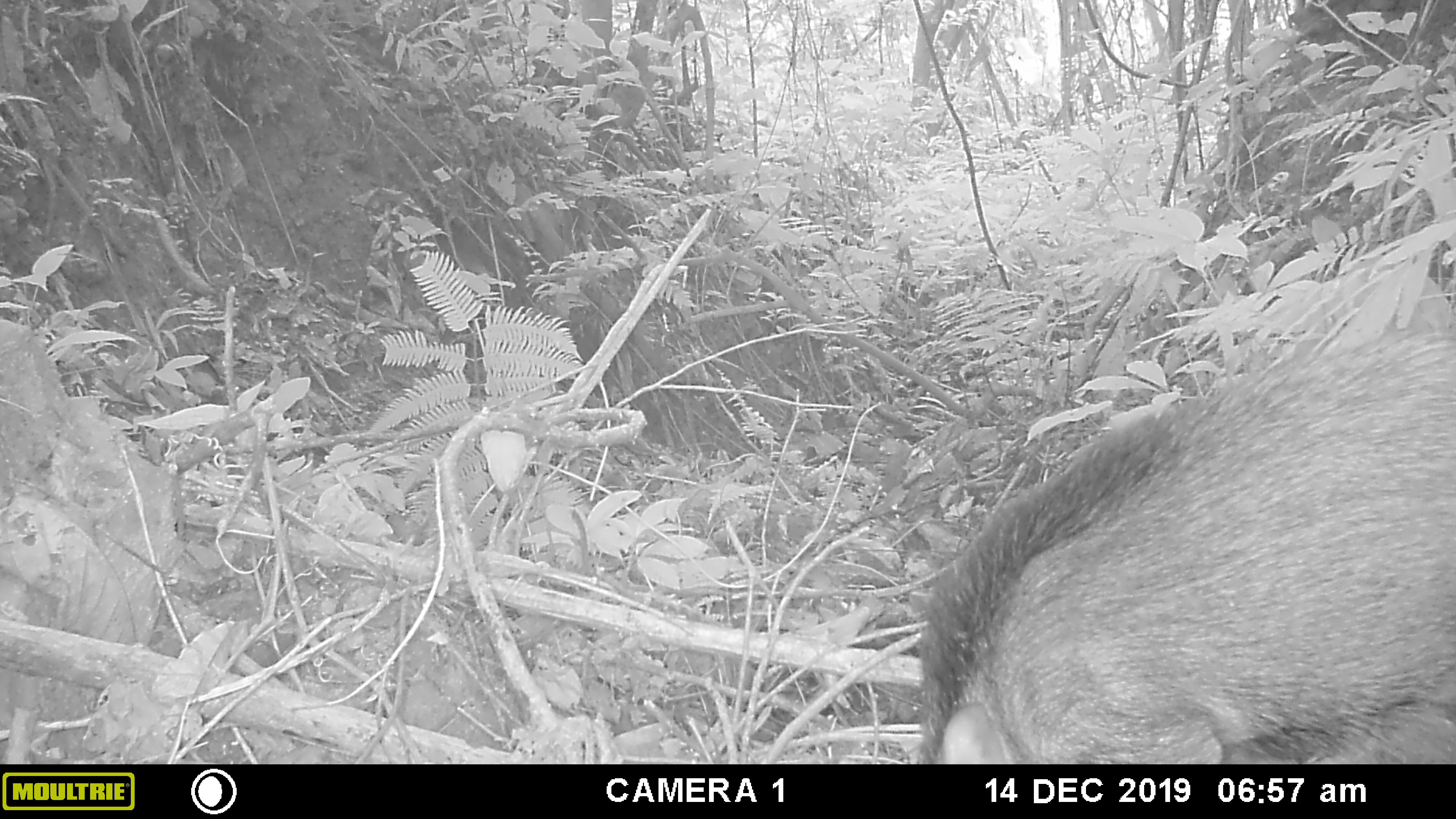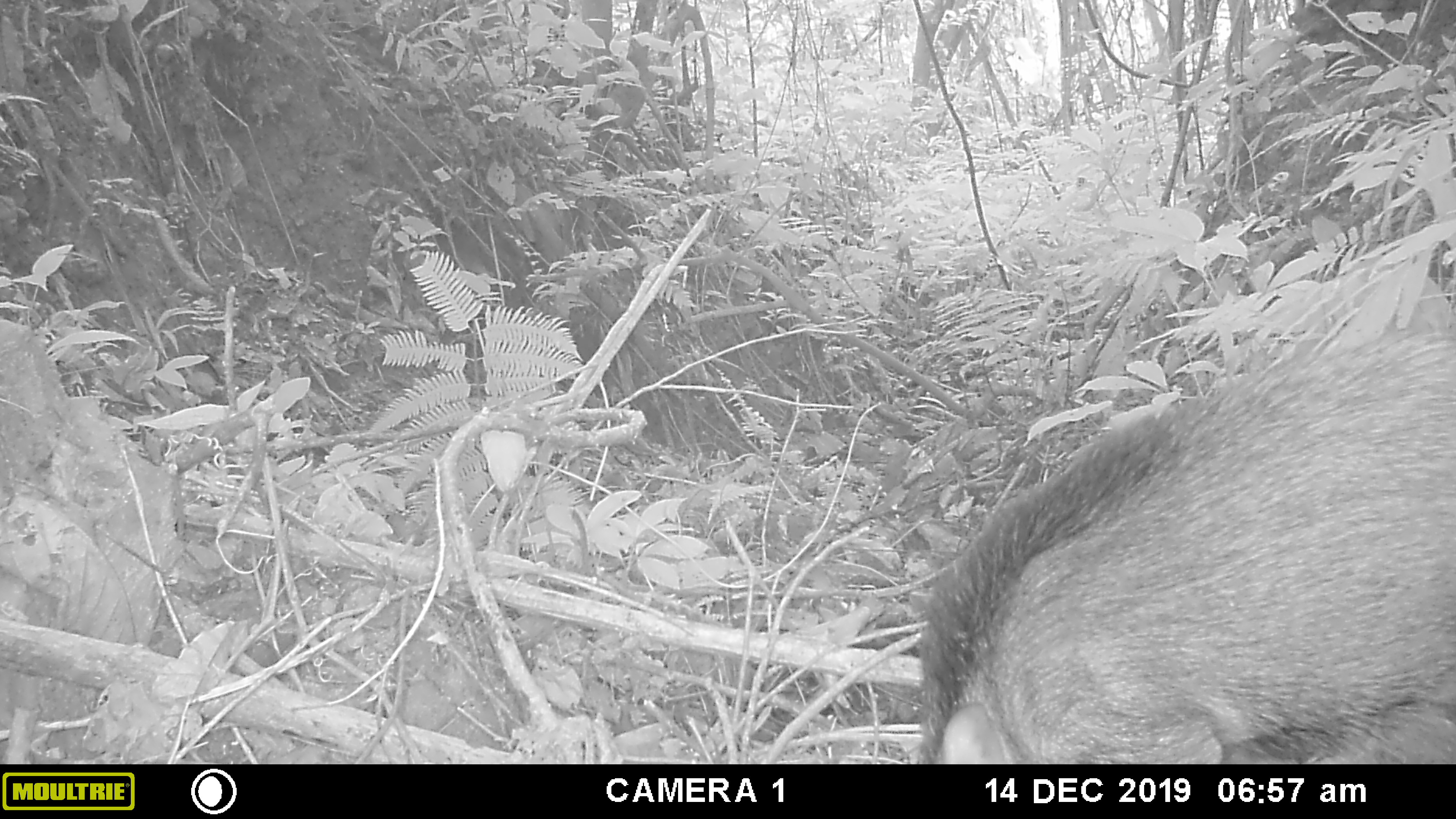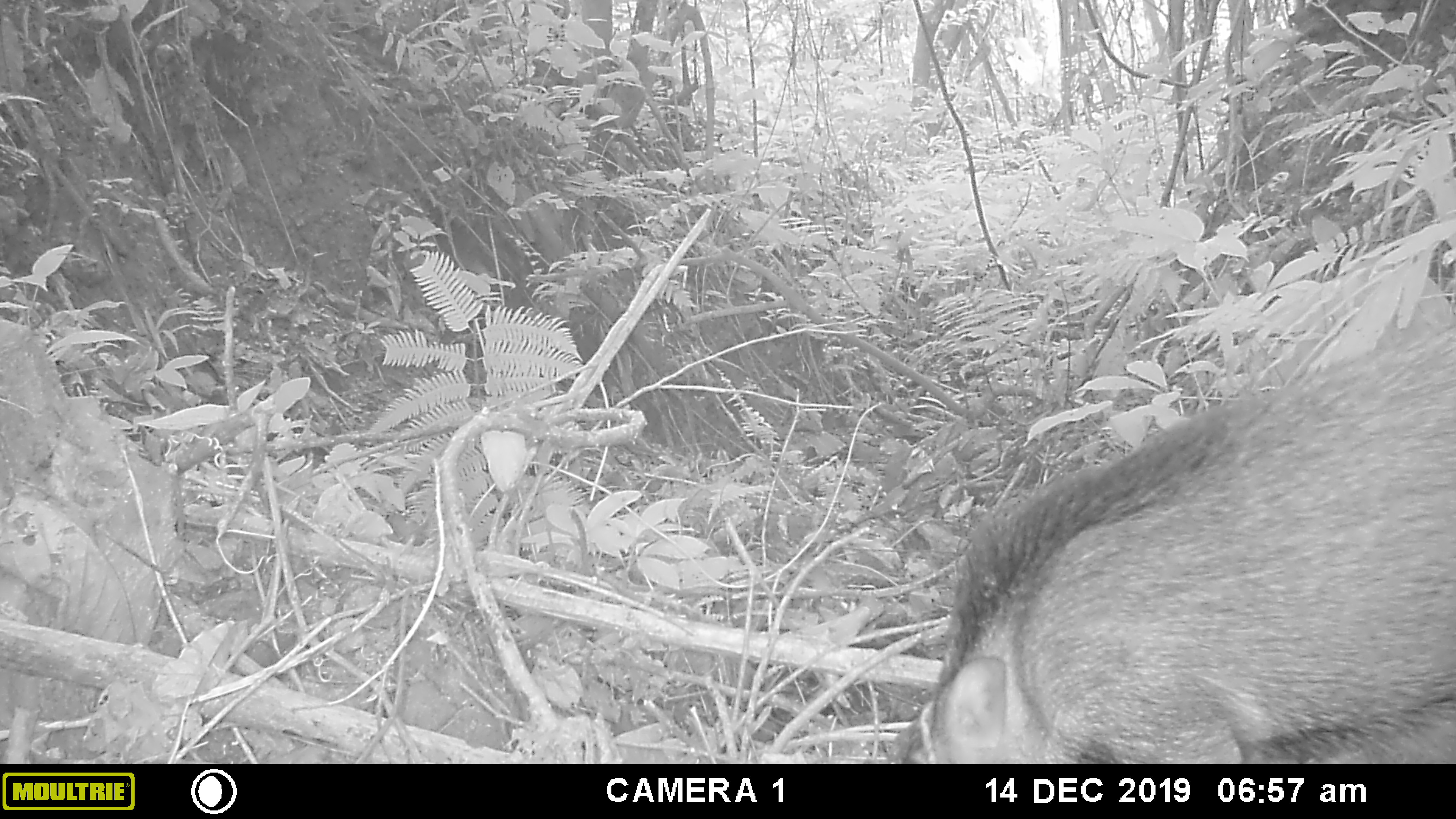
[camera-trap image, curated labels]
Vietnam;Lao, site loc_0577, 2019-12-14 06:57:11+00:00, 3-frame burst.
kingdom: Animalia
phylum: Chordata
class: Aves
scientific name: Aves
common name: bird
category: unidentified bird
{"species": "unidentified bird (bird) (Aves)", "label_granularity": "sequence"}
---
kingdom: Animalia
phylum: Chordata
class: Mammalia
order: Artiodactyla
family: Suidae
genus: Sus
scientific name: Sus scrofa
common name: eurasian wild pig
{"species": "eurasian wild pig (Sus scrofa)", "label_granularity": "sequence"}